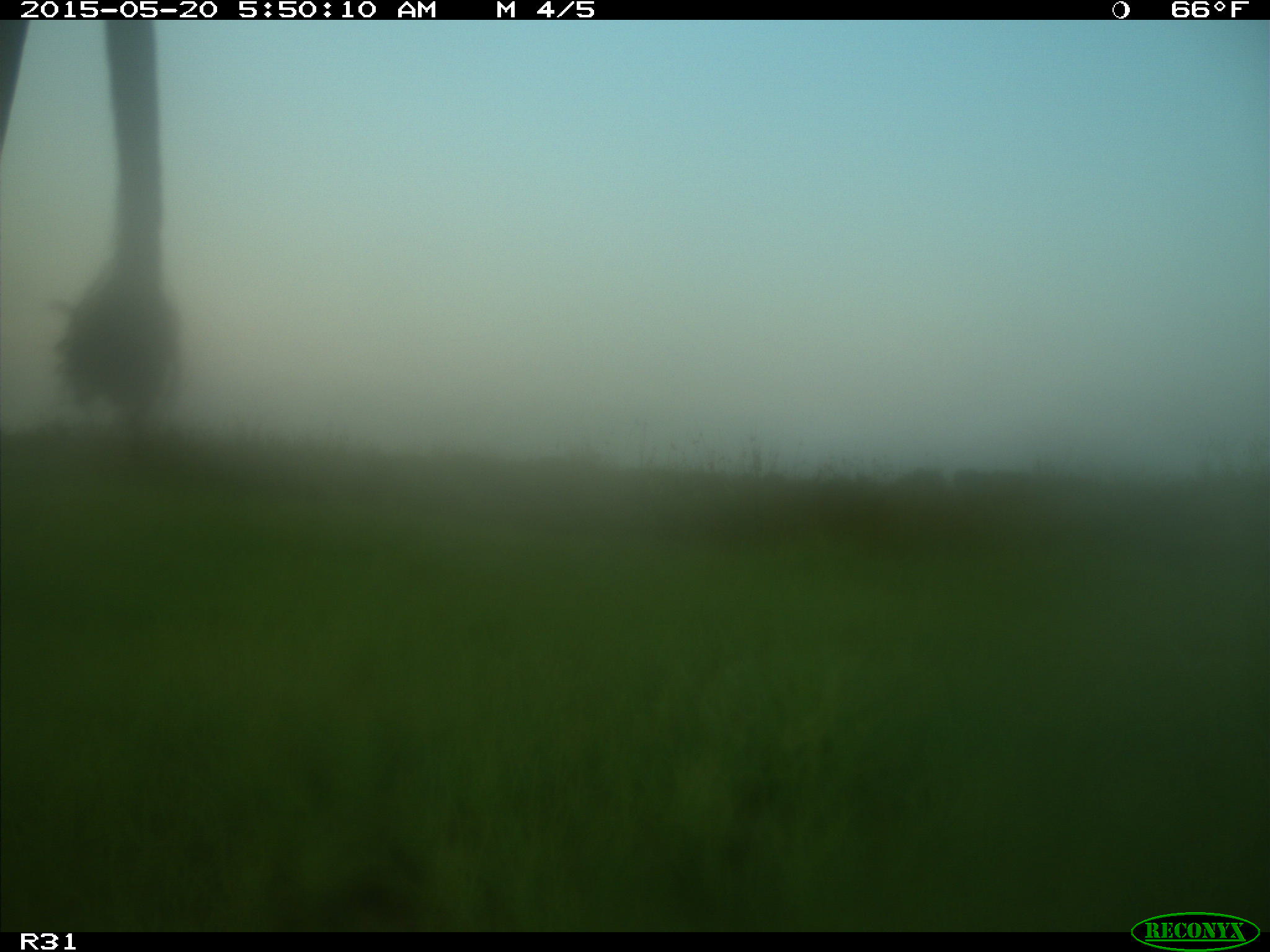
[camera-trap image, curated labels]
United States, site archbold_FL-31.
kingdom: Animalia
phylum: Chordata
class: Mammalia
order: Artiodactyla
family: Bovidae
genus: Bos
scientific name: Bos taurus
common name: domestic cow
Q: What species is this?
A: Bos taurus (domestic cow).